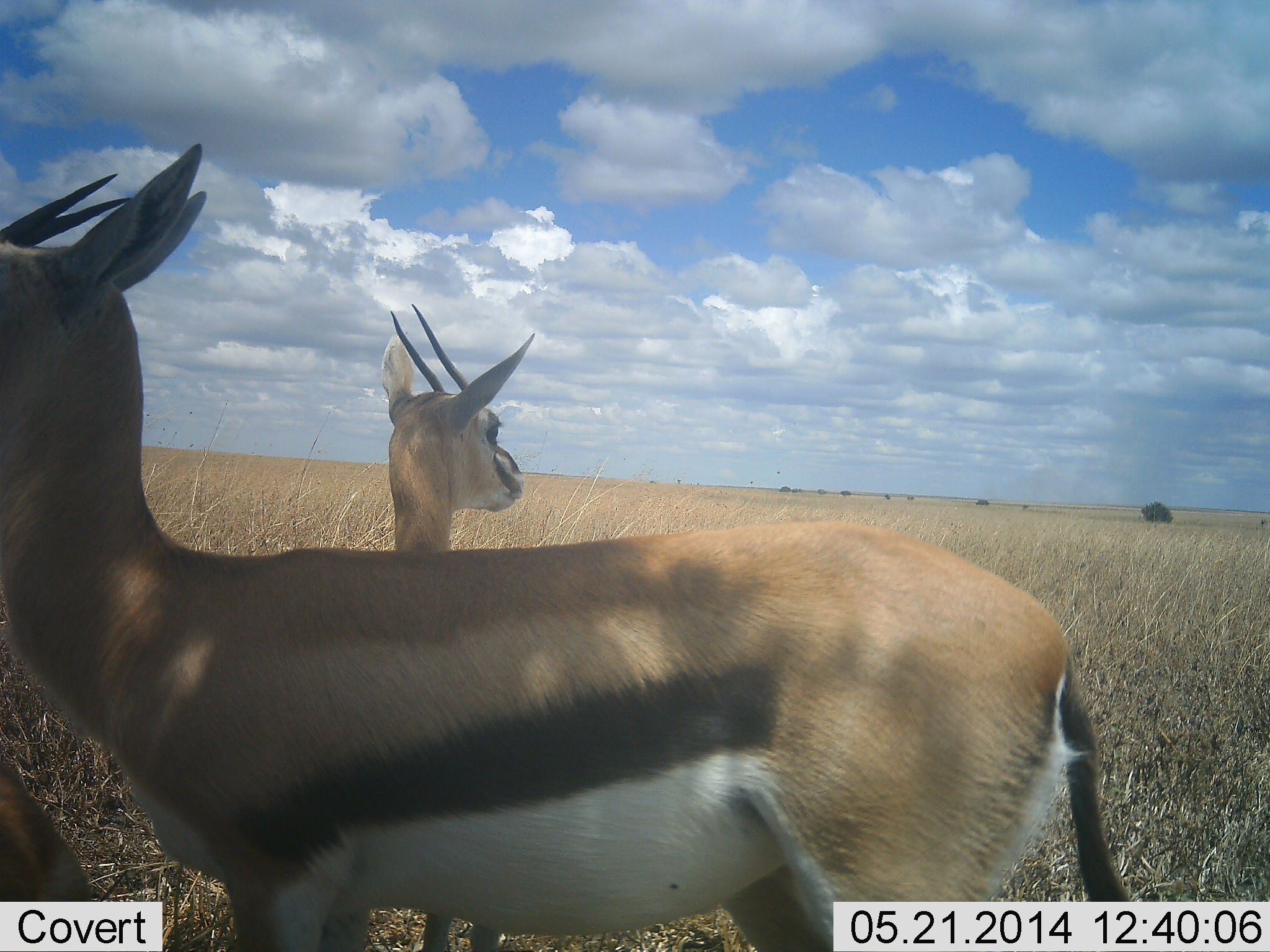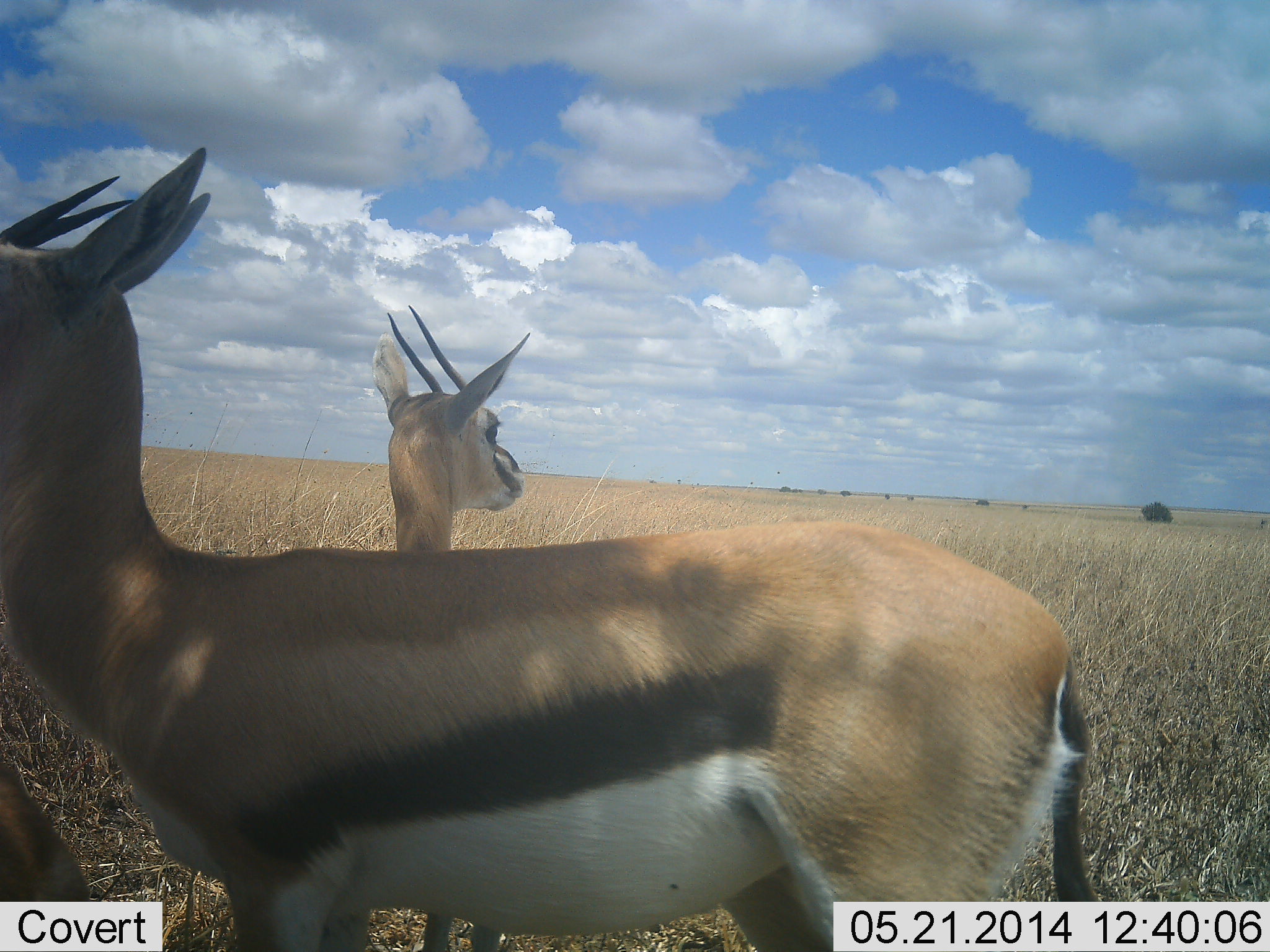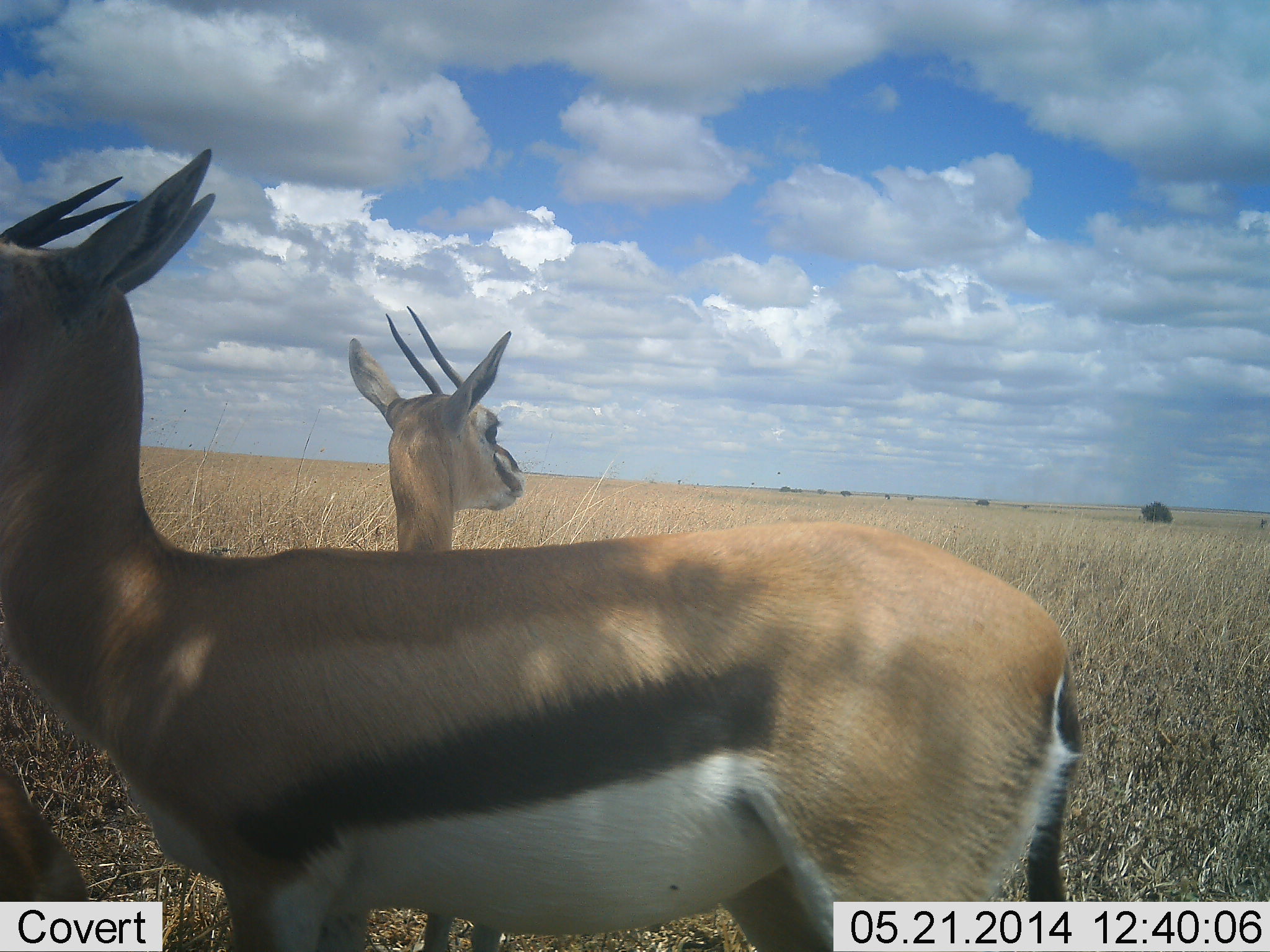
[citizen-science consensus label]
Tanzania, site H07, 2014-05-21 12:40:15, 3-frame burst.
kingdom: Animalia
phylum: Chordata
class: Mammalia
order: Artiodactyla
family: Bovidae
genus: Eudorcas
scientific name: Eudorcas thomsonii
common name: thomson's gazelle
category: gazellethomsons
Gazellethomsons (thomson's gazelle) (Eudorcas thomsonii), count 3. Behavior (volunteer vote fractions): standing 90%, resting 10%, moving 0%, interacting 0%. Young present (vote fraction): 0%. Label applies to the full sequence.